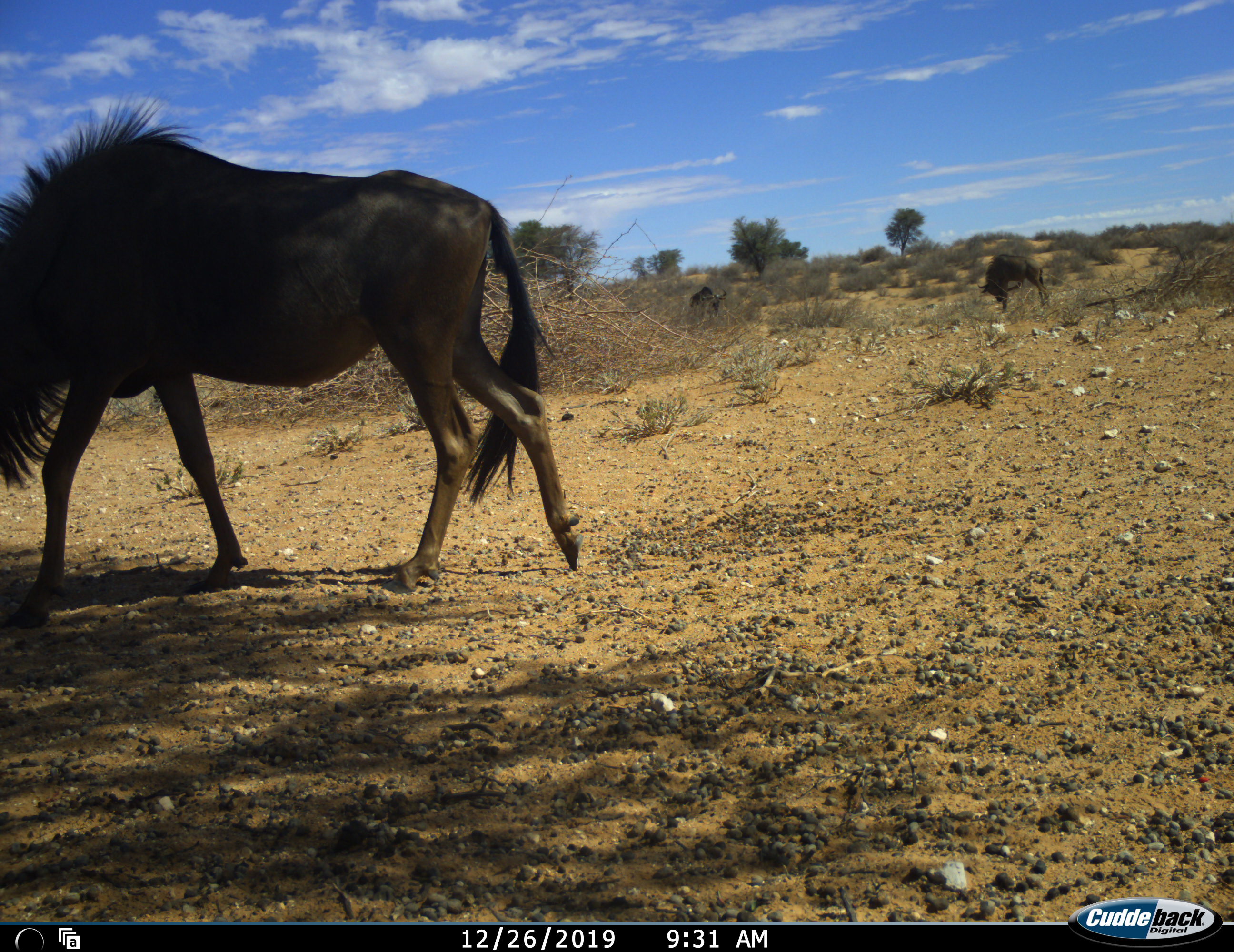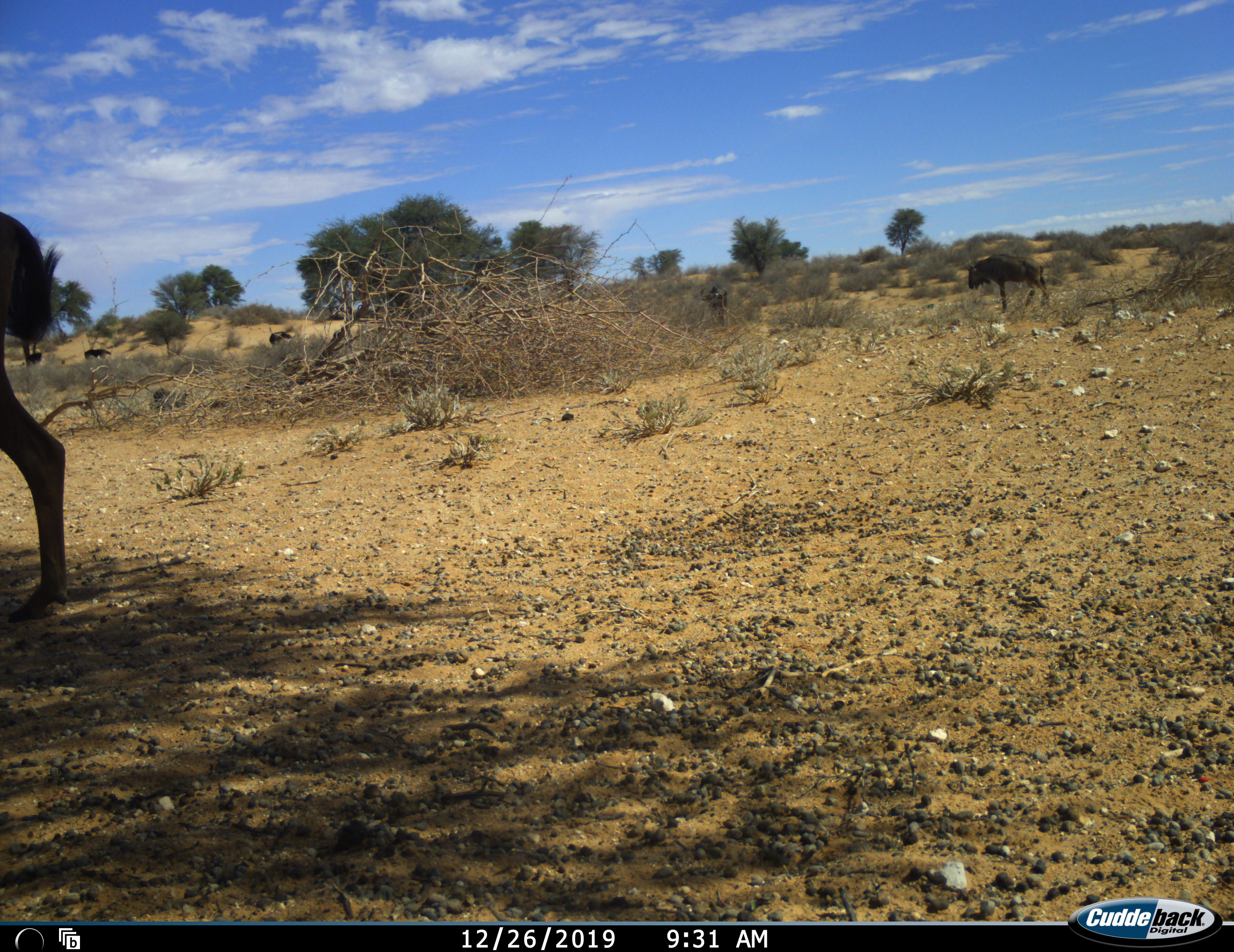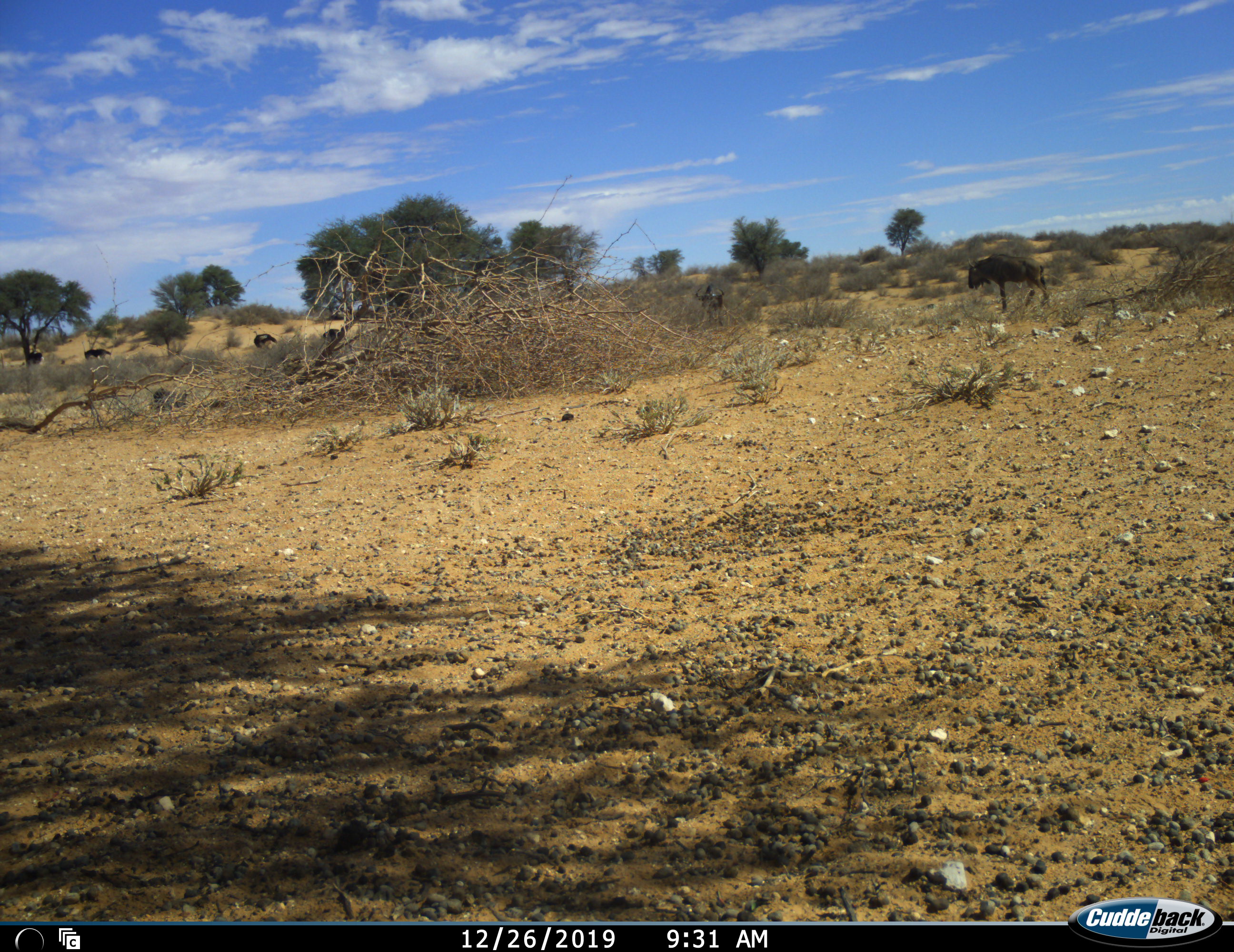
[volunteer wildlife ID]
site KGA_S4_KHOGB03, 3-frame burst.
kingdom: Animalia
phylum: Chordata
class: Mammalia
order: Artiodactyla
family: Bovidae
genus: Connochaetes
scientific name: Connochaetes taurinus taurinus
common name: blue wildebeest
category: wildebeestblue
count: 3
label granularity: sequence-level